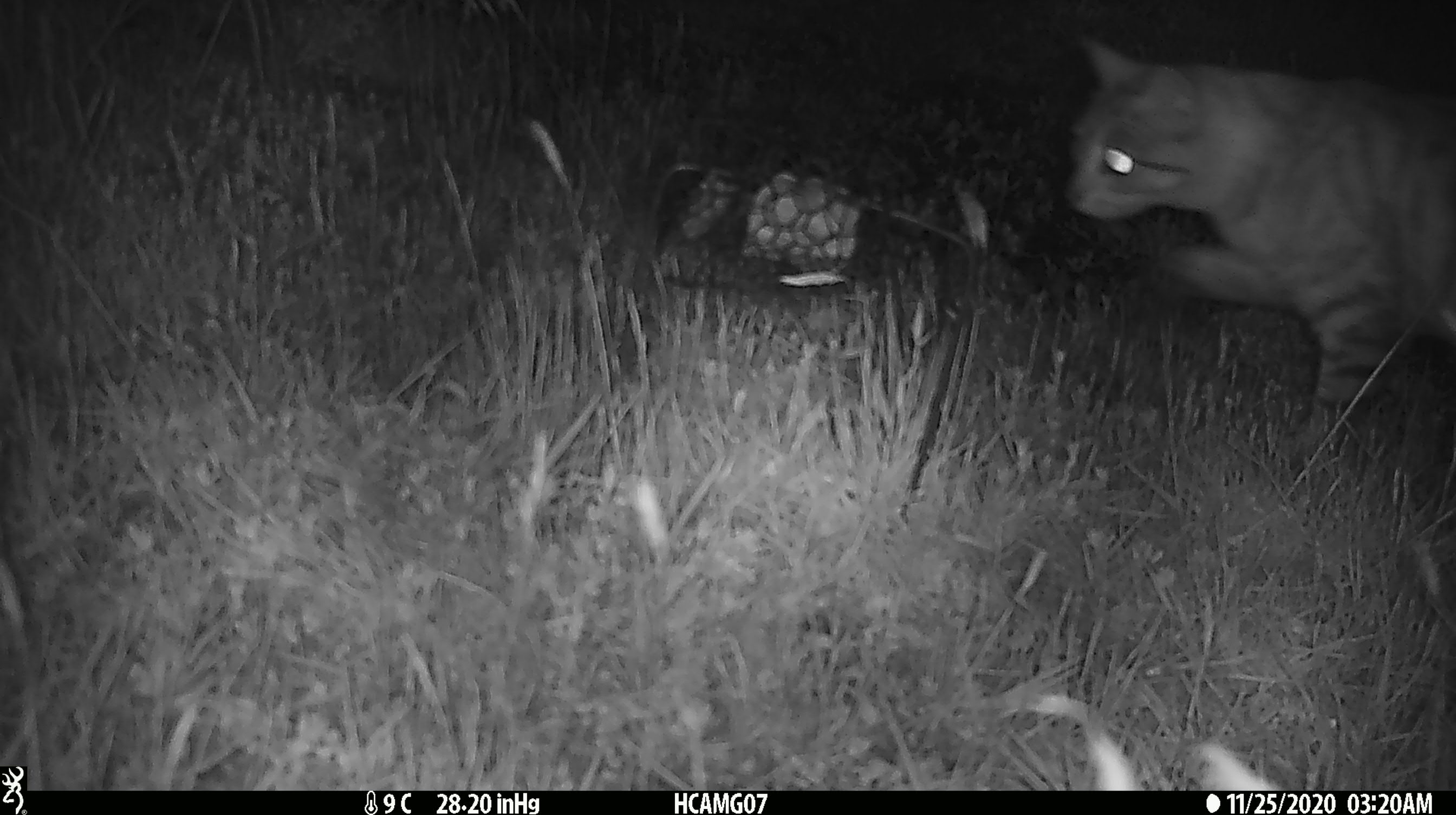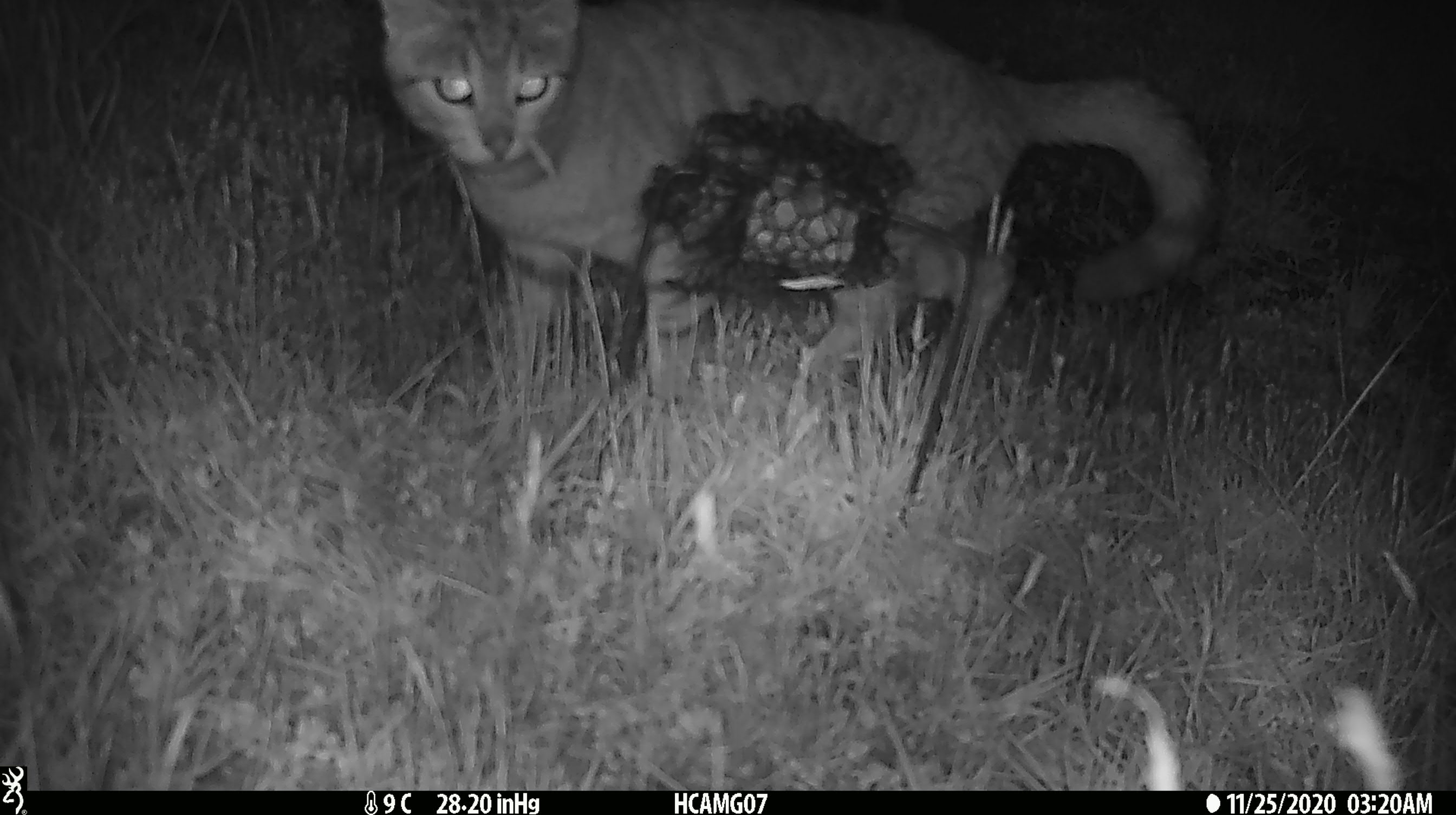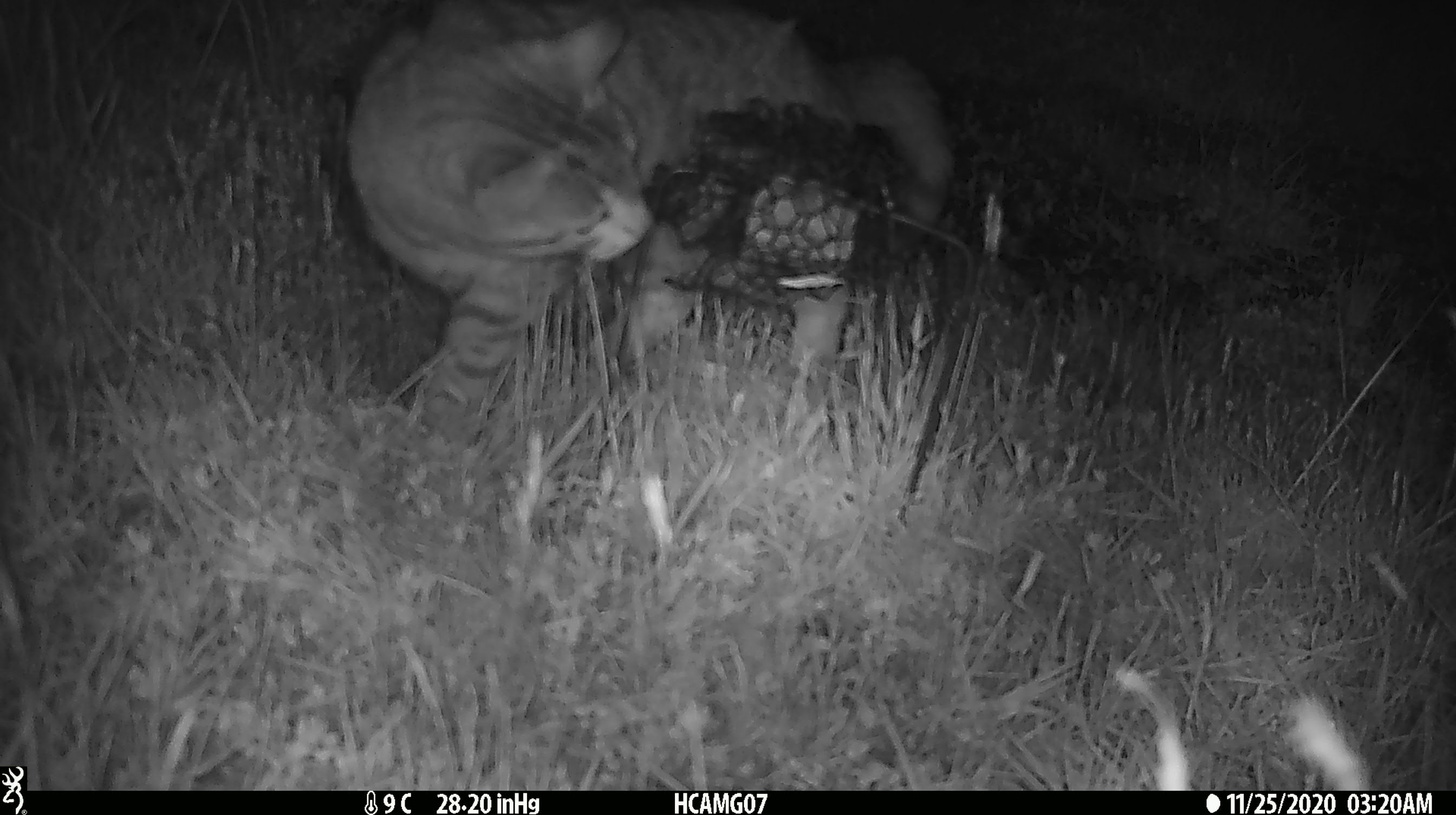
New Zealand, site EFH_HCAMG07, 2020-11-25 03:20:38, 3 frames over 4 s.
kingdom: Animalia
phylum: Chordata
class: Mammalia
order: Carnivora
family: Felidae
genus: Felis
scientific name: Felis catus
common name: domestic cat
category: cat